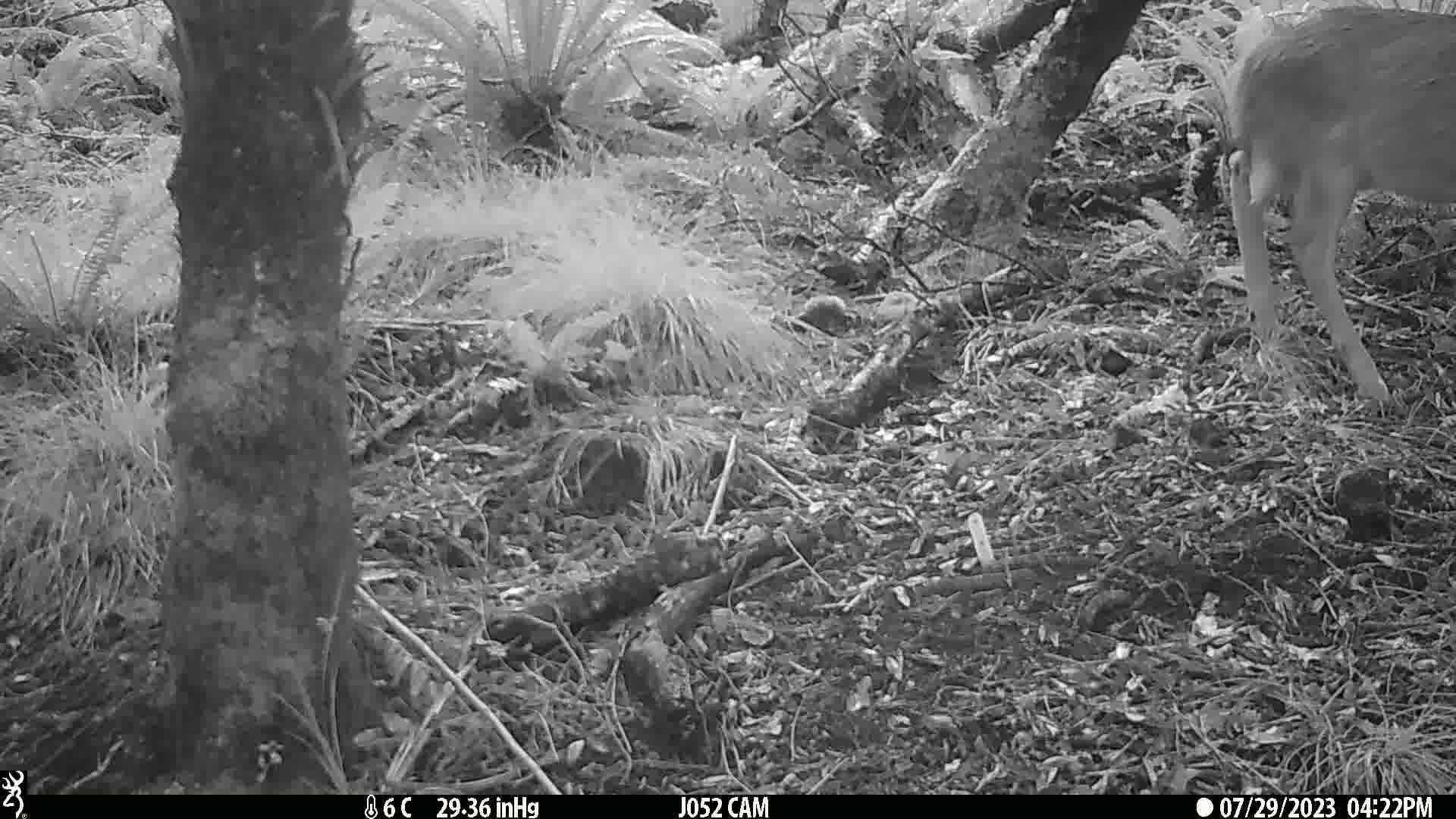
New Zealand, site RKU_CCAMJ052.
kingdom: Animalia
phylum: Chordata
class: Mammalia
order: Artiodactyla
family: Cervidae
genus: Odocoileus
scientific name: Odocoileus virginianus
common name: white-tailed deer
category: white tailed deer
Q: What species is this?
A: White tailed deer (white-tailed deer) (Odocoileus virginianus).